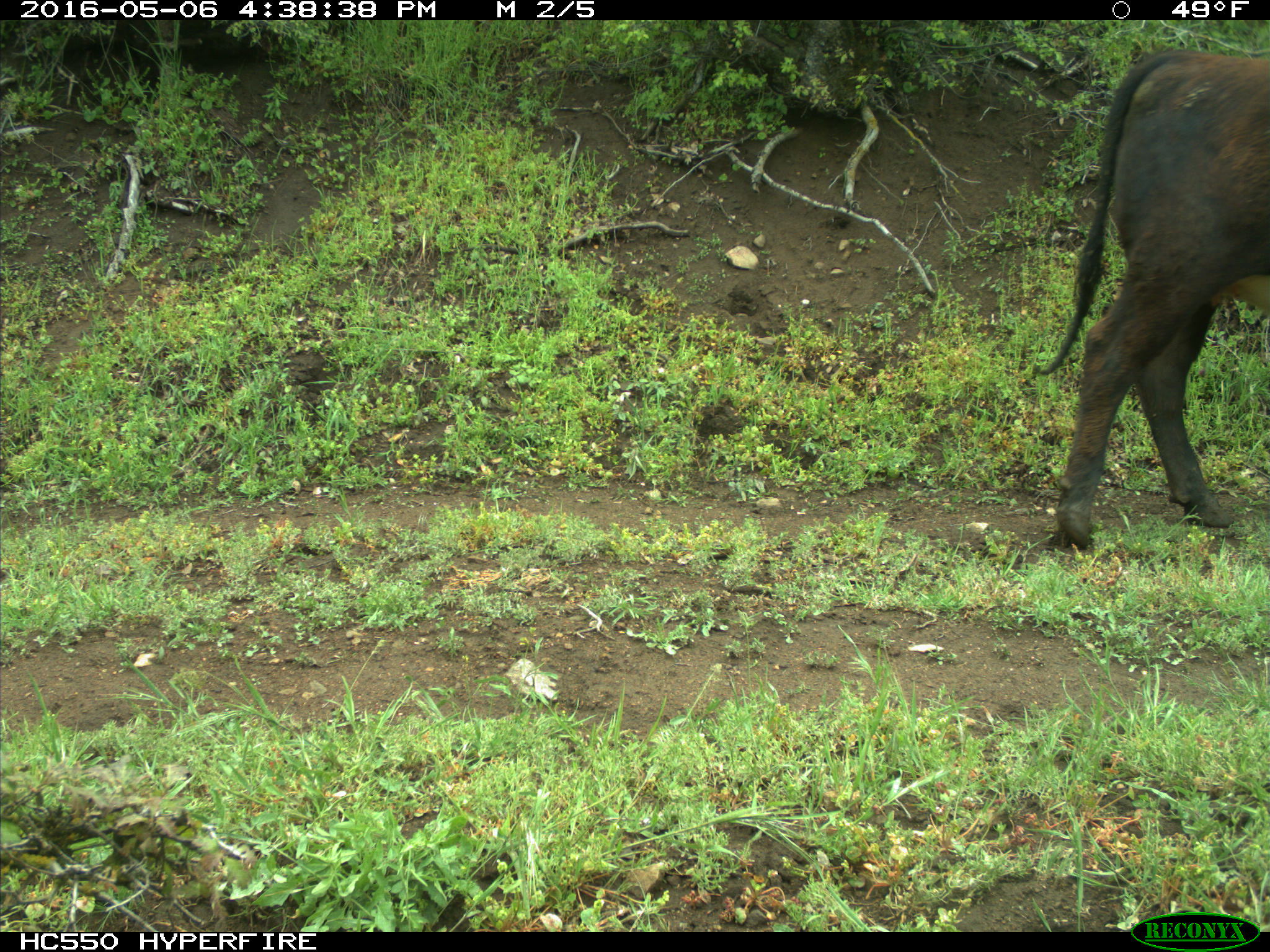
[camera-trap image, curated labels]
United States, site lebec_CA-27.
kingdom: Animalia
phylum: Chordata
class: Mammalia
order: Artiodactyla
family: Bovidae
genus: Bos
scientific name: Bos taurus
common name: domestic cow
Bos taurus (domestic cow).